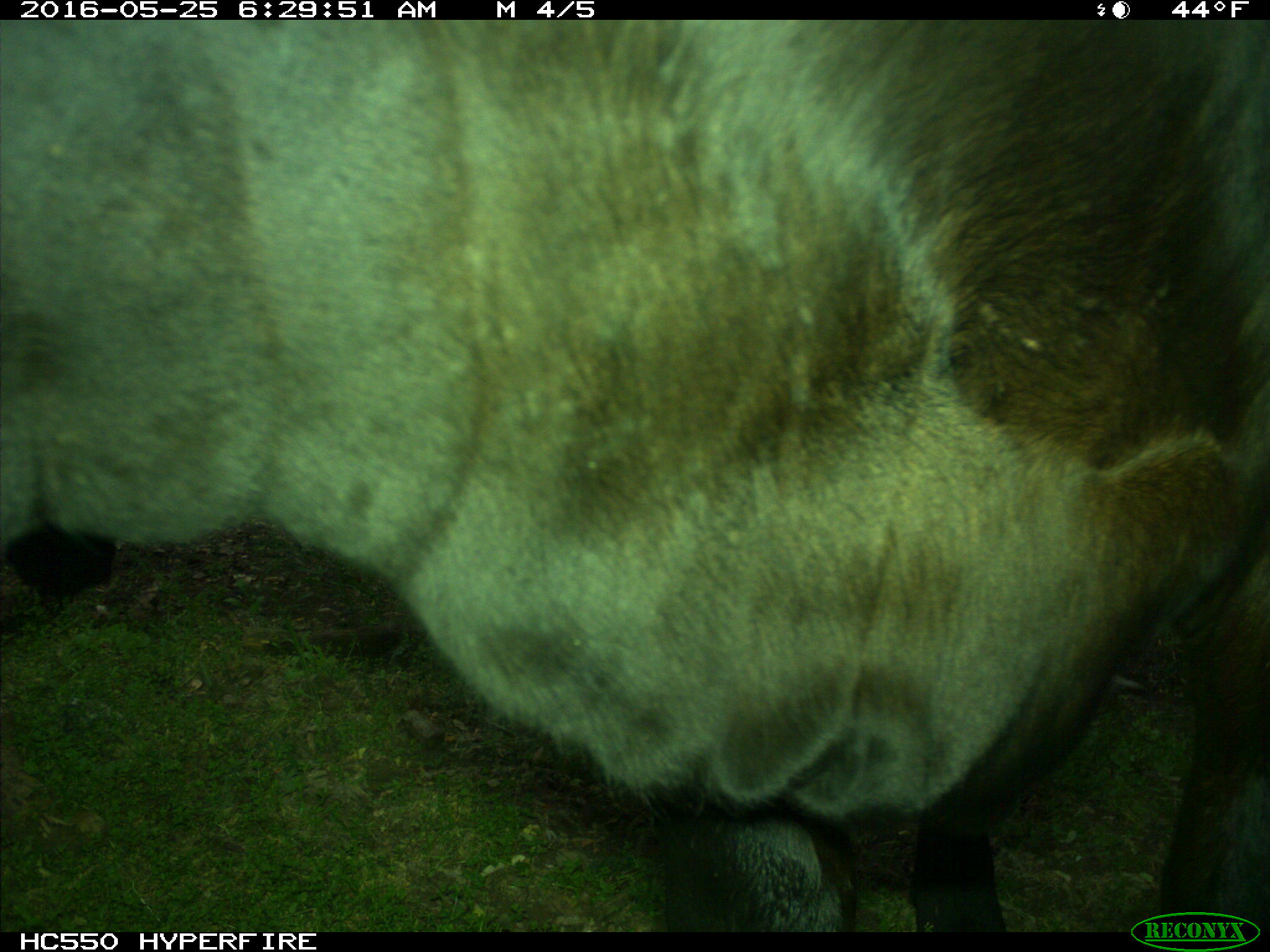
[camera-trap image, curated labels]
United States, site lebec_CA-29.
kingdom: Animalia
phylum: Chordata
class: Mammalia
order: Artiodactyla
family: Bovidae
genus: Bos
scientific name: Bos taurus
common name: domestic cow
Bos taurus (domestic cow).